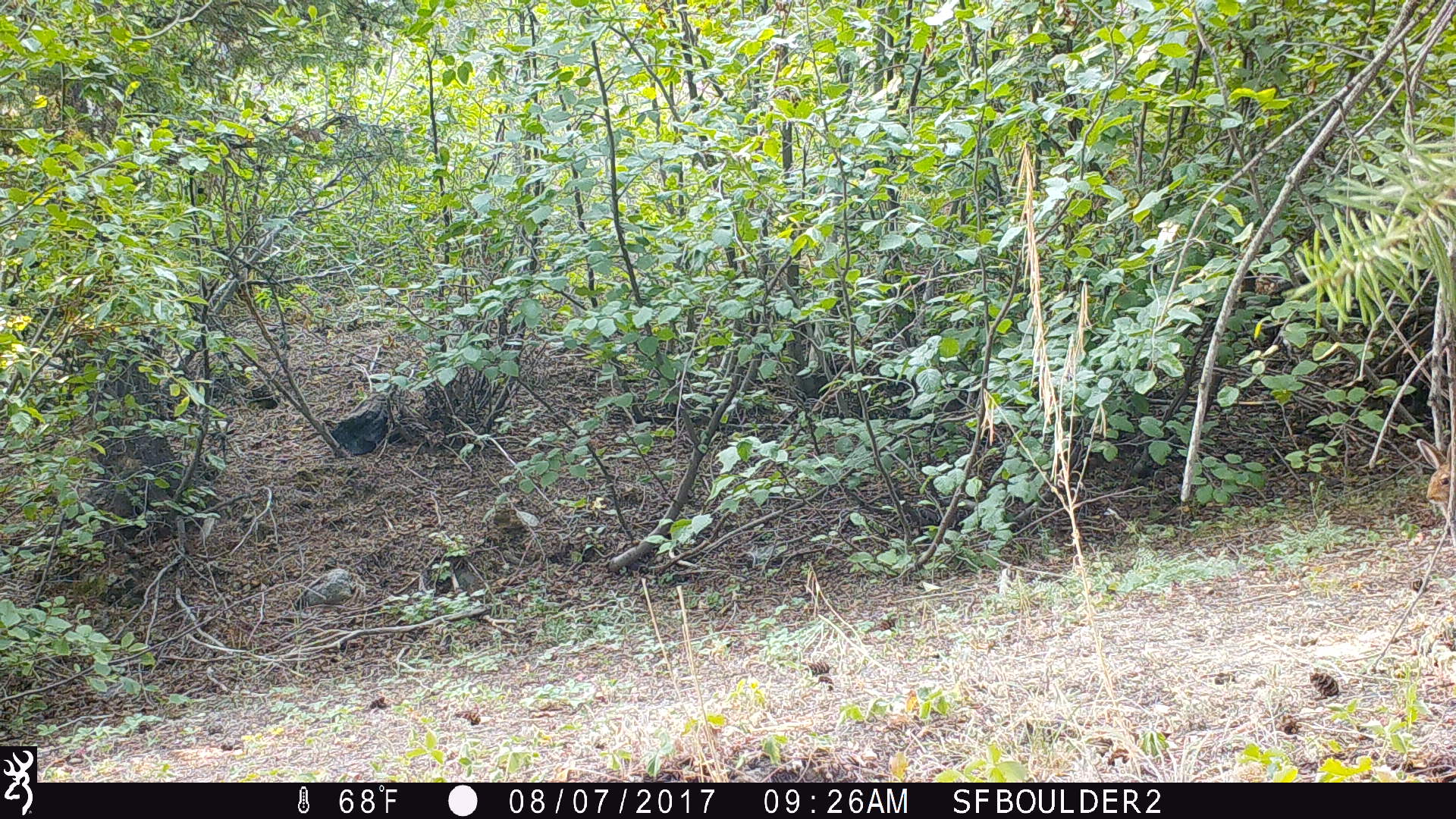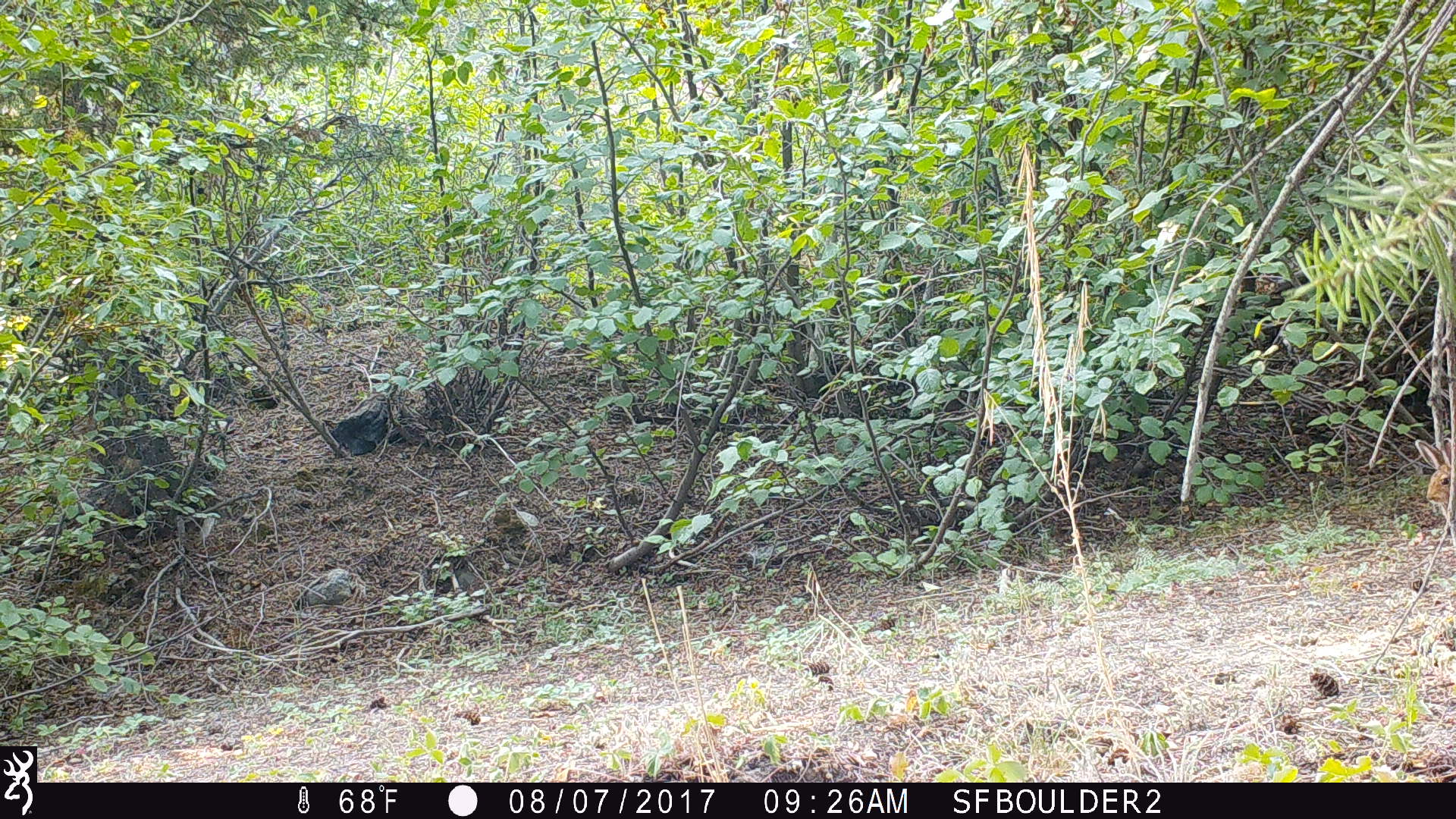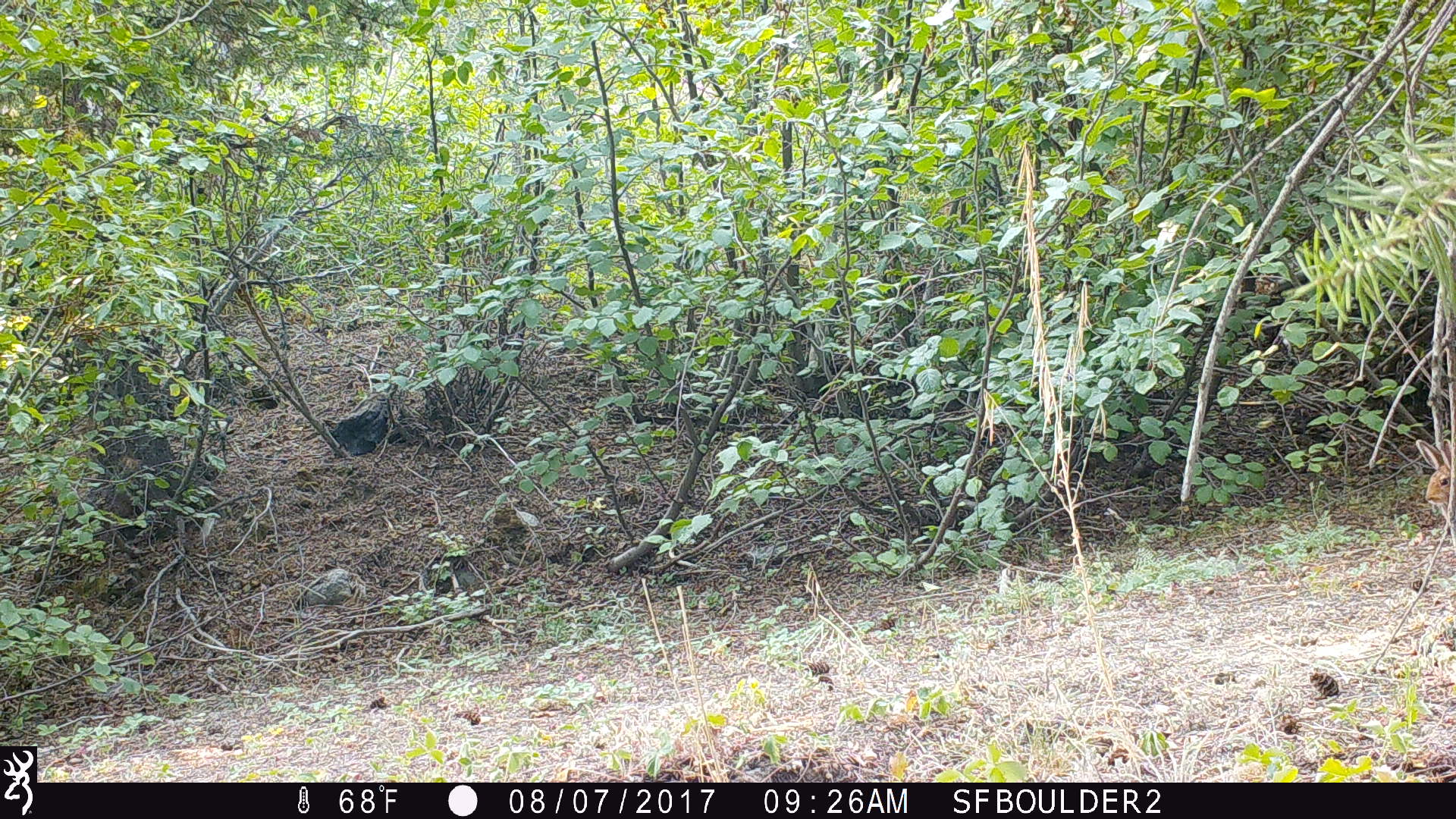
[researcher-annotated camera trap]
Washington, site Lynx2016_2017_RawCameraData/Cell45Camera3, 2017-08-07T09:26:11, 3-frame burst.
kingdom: Animalia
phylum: Chordata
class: Mammalia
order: Lagomorpha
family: Leporidae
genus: Lepus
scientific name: Lepus americanus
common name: snowshoe hare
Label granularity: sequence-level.